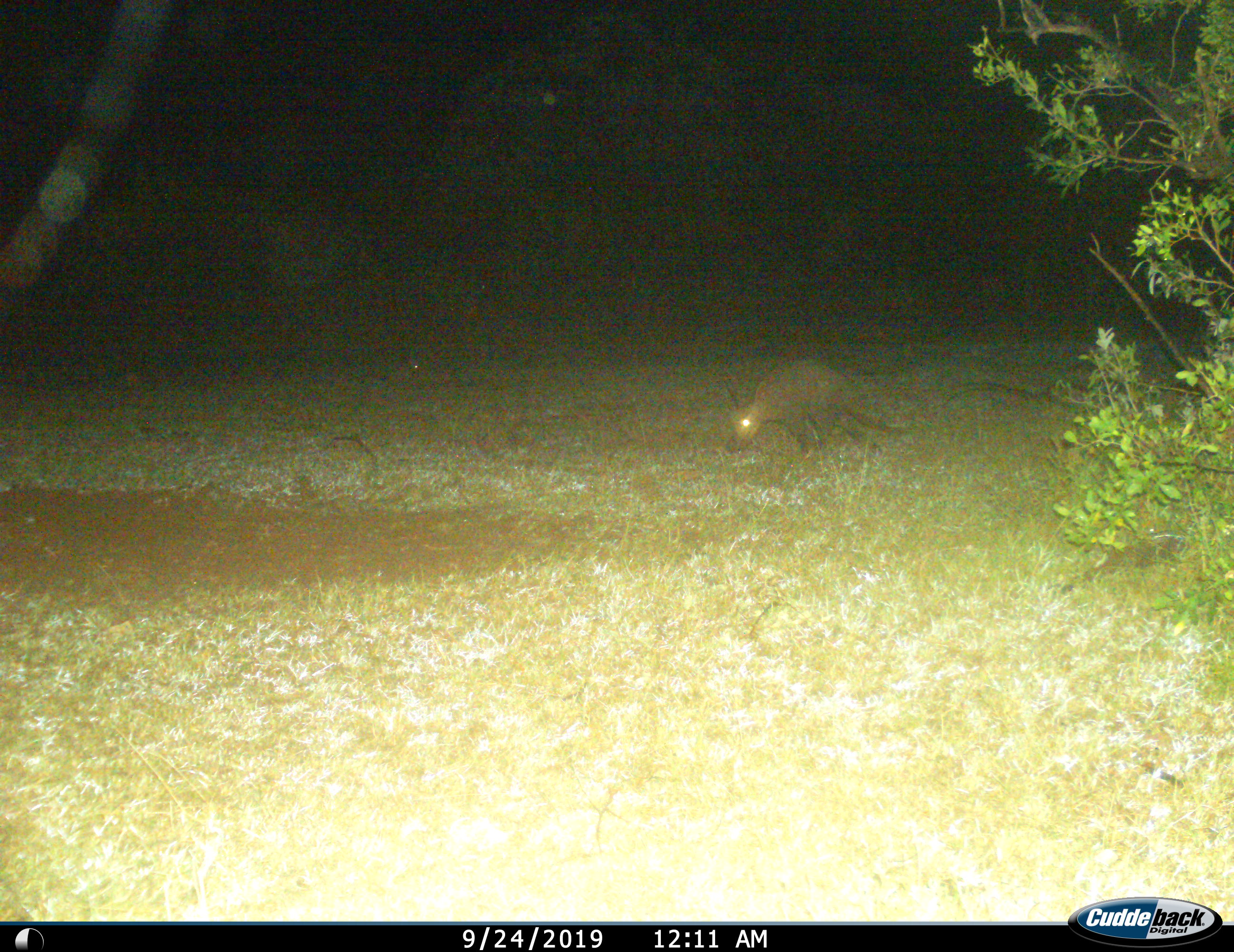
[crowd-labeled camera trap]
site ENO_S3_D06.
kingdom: Animalia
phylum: Chordata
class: Mammalia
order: Tubulidentata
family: Orycteropodidae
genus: Orycteropus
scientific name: Orycteropus afer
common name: aardvark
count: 1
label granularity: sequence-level